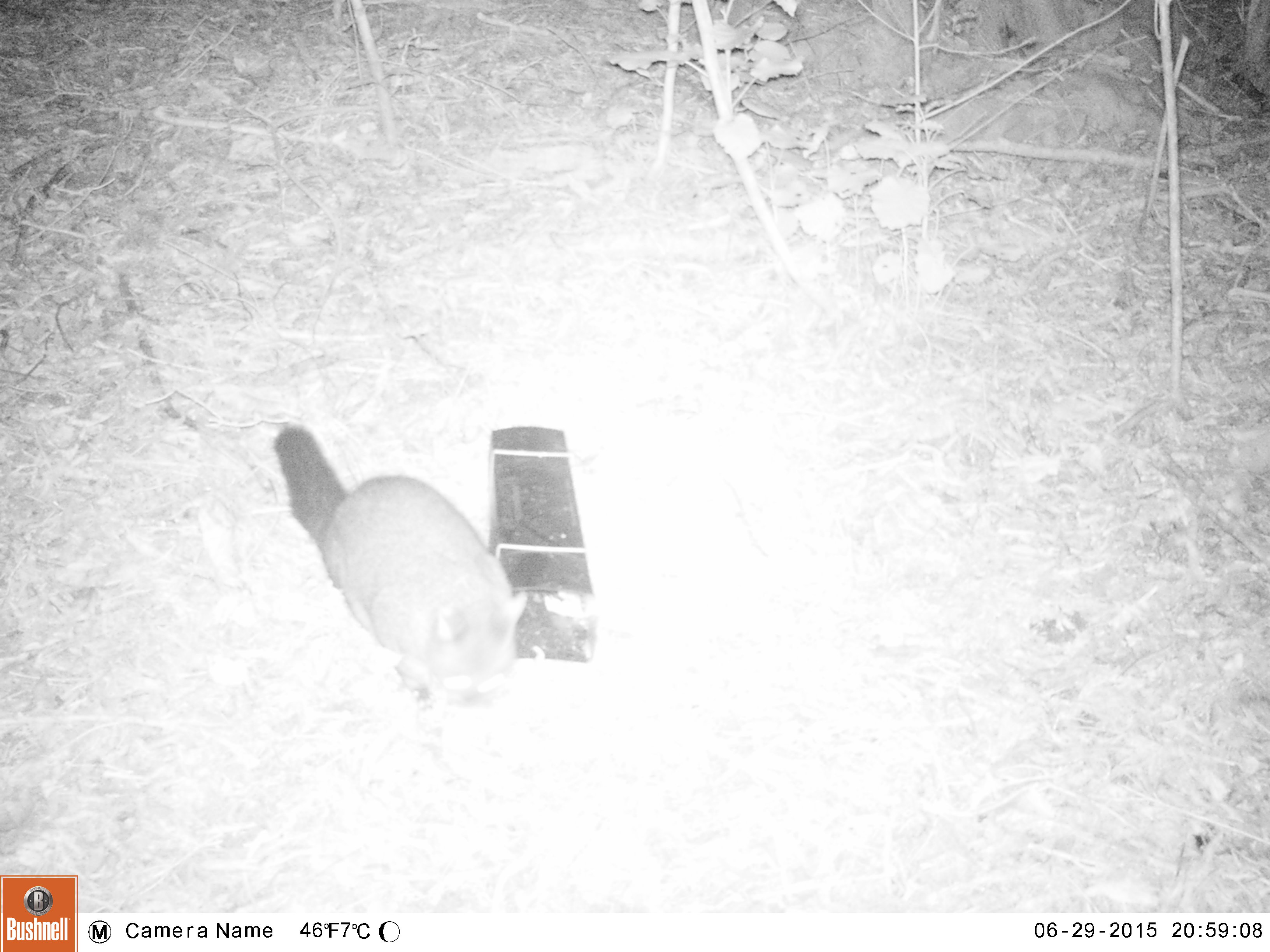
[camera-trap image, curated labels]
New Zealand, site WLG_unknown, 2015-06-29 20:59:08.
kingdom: Animalia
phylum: Chordata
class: Mammalia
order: Diprotodontia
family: Phalangeridae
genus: Trichosurus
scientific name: Trichosurus vulpecula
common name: common brushtail possum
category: possum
Possum (common brushtail possum) (Trichosurus vulpecula).